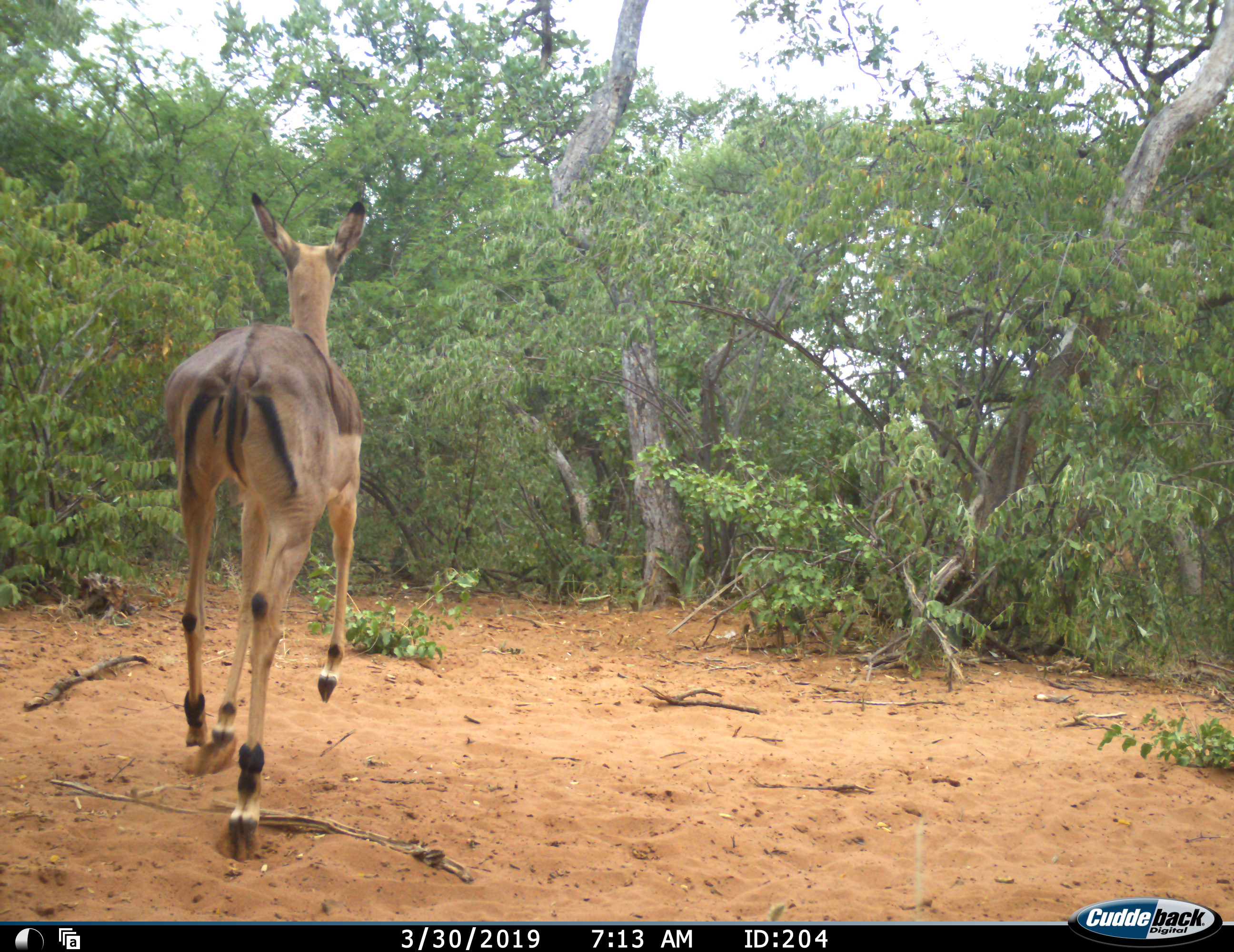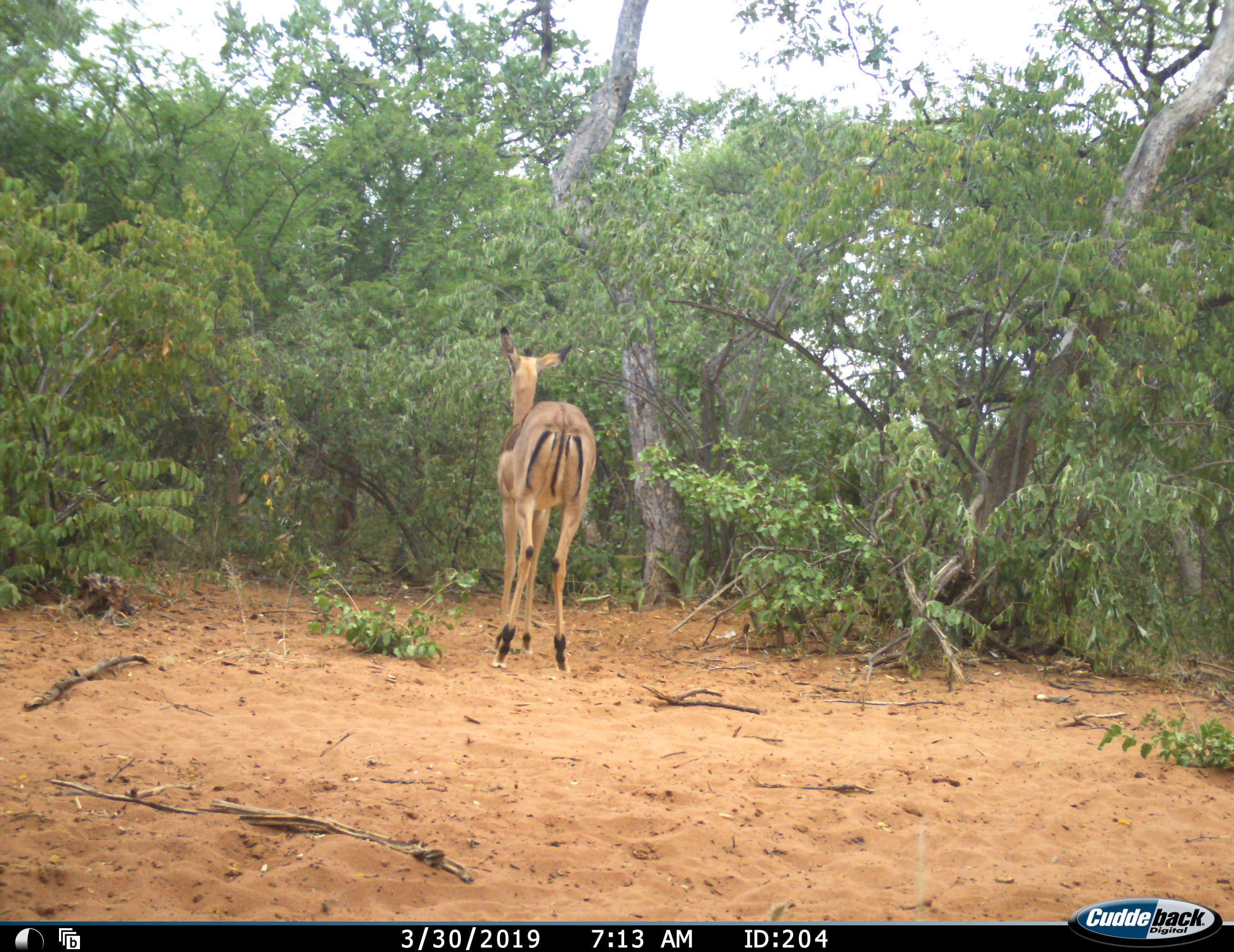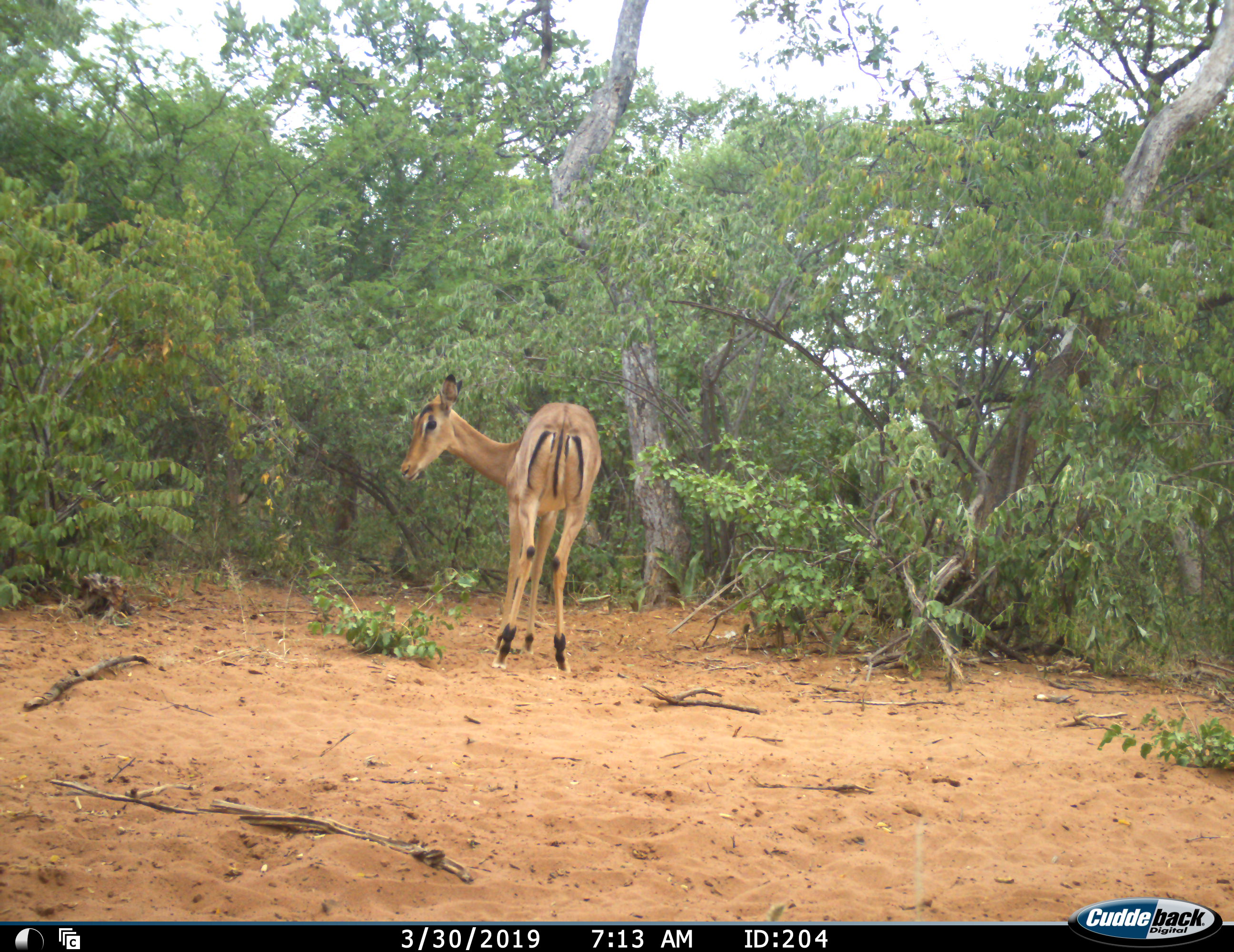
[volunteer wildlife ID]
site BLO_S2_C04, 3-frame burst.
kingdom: Animalia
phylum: Chordata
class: Mammalia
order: Artiodactyla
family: Bovidae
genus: Aepyceros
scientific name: Aepyceros melampus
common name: impala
Impala (Aepyceros melampus), count 1. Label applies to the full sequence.